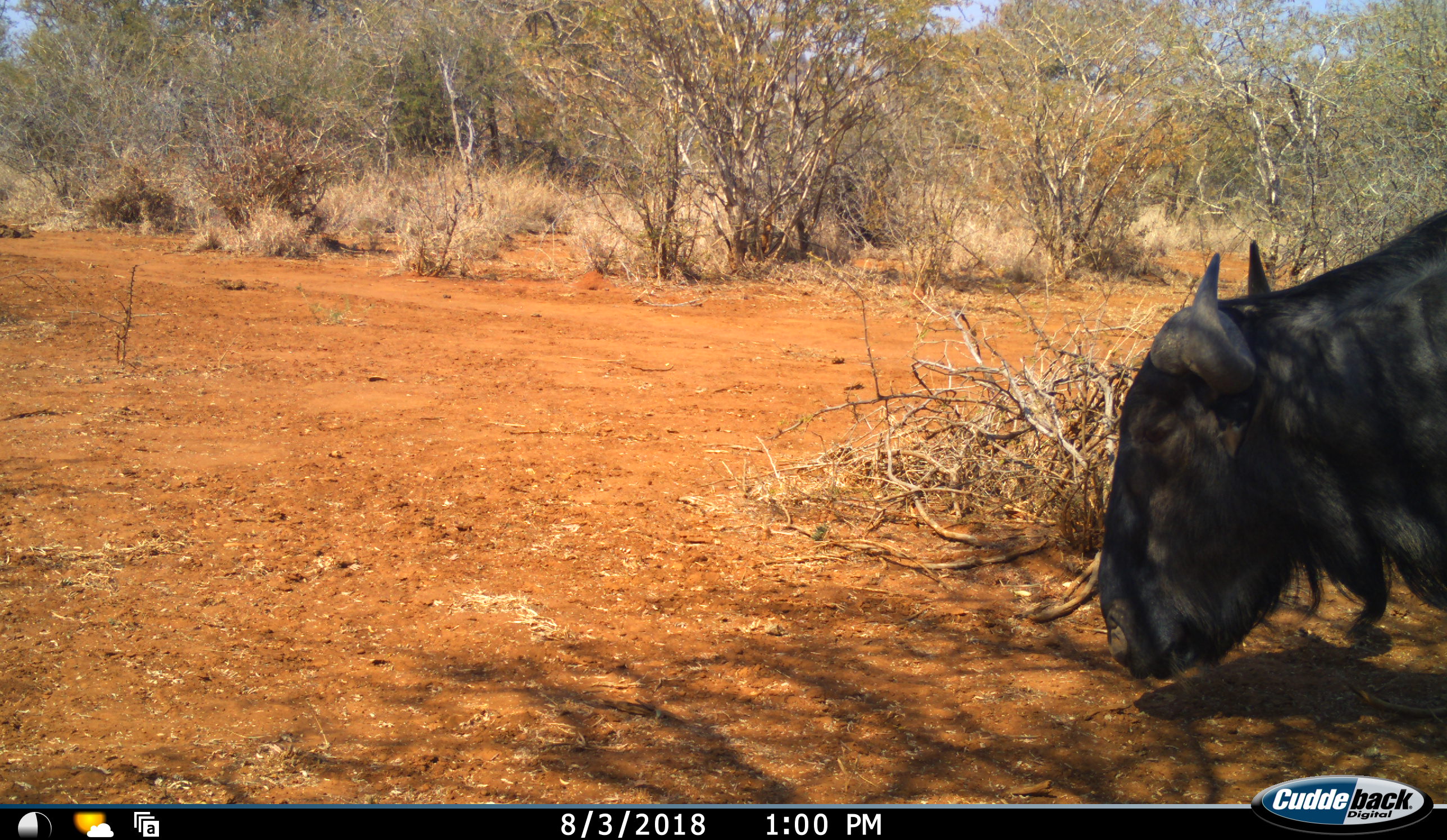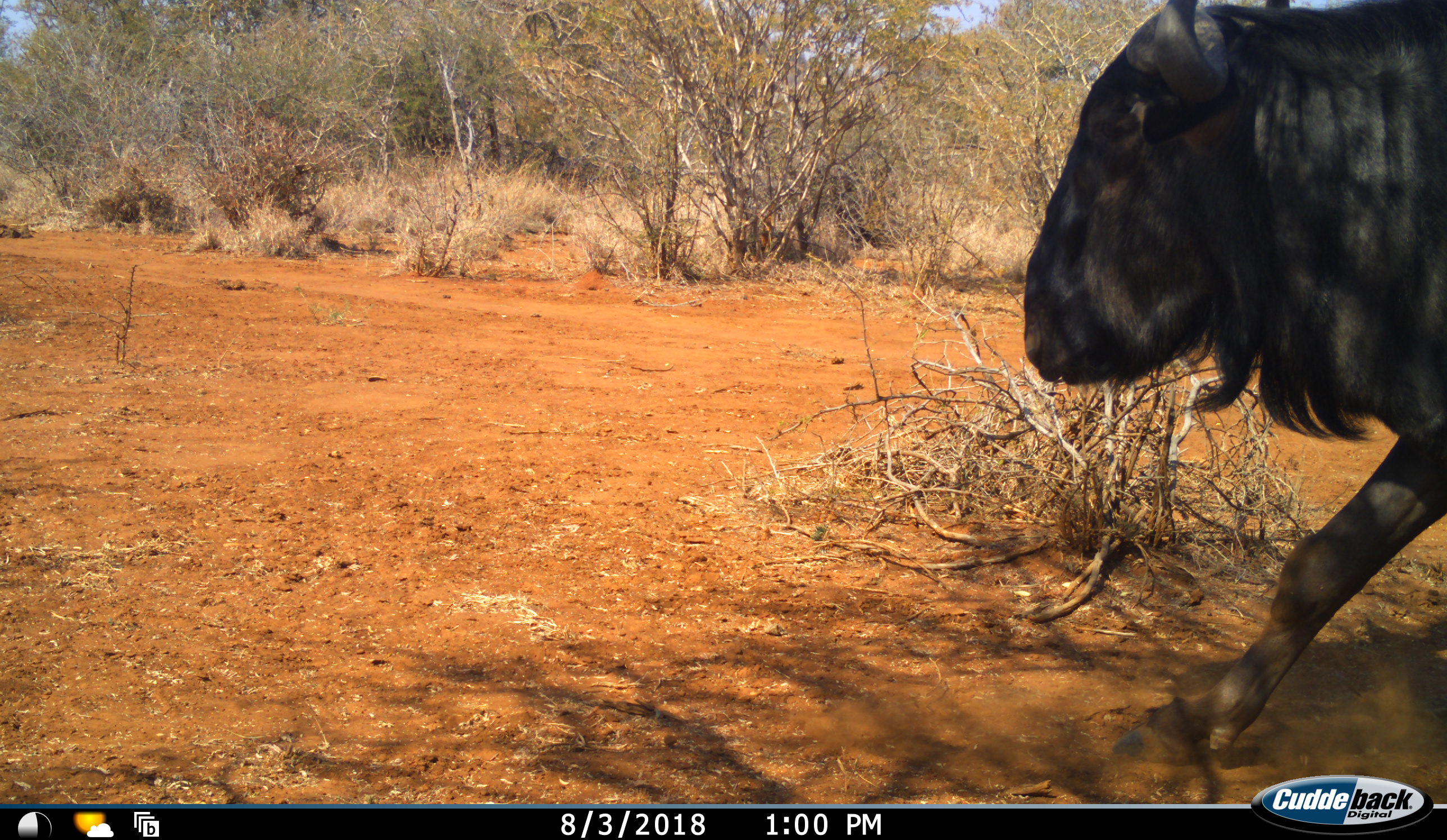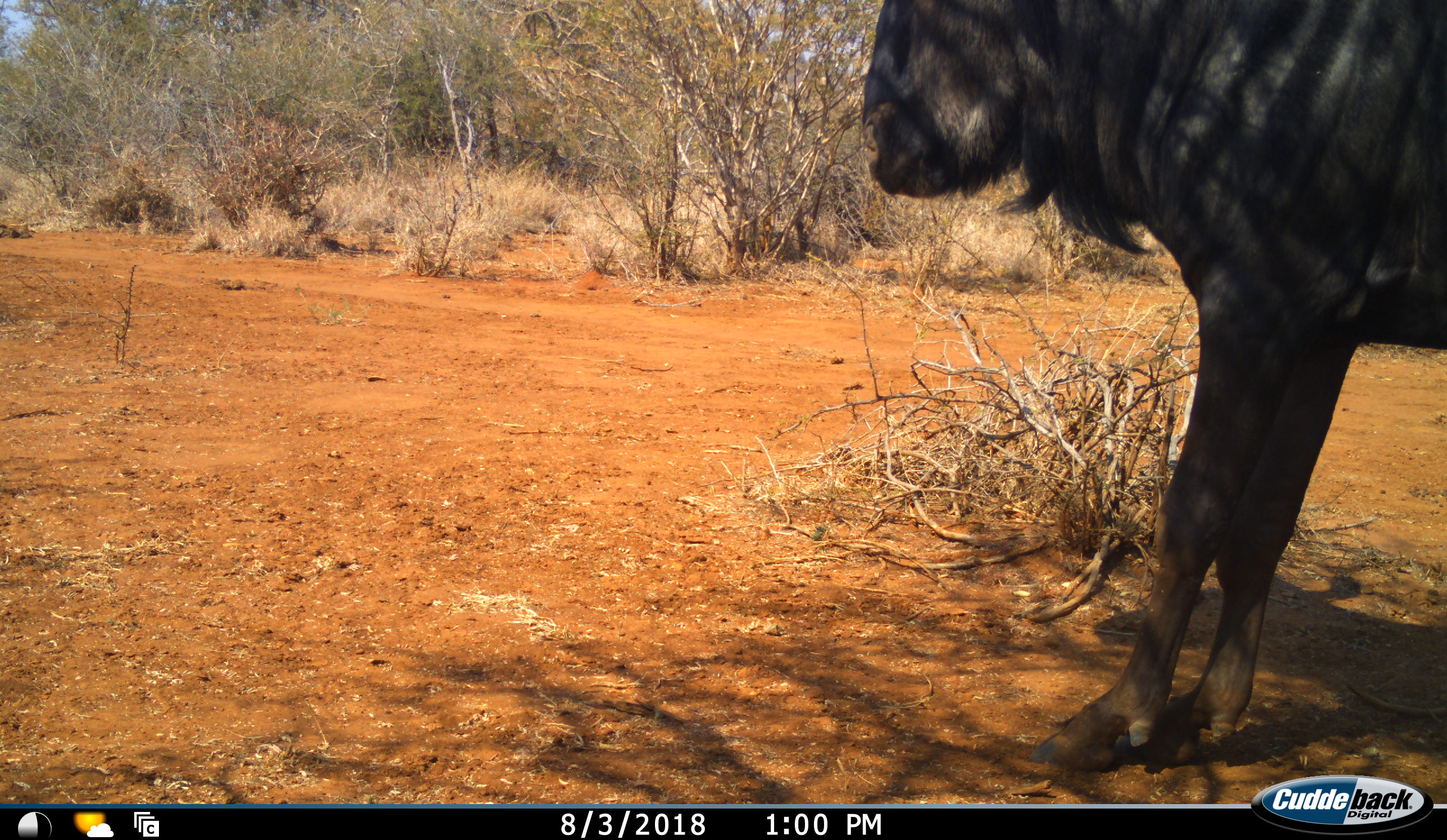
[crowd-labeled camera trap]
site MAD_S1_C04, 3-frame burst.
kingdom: Animalia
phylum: Chordata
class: Mammalia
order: Artiodactyla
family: Bovidae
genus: Connochaetes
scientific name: Connochaetes taurinus taurinus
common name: blue wildebeest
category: wildebeestblue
Wildebeestblue (blue wildebeest) (Connochaetes taurinus taurinus), count 1. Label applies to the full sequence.